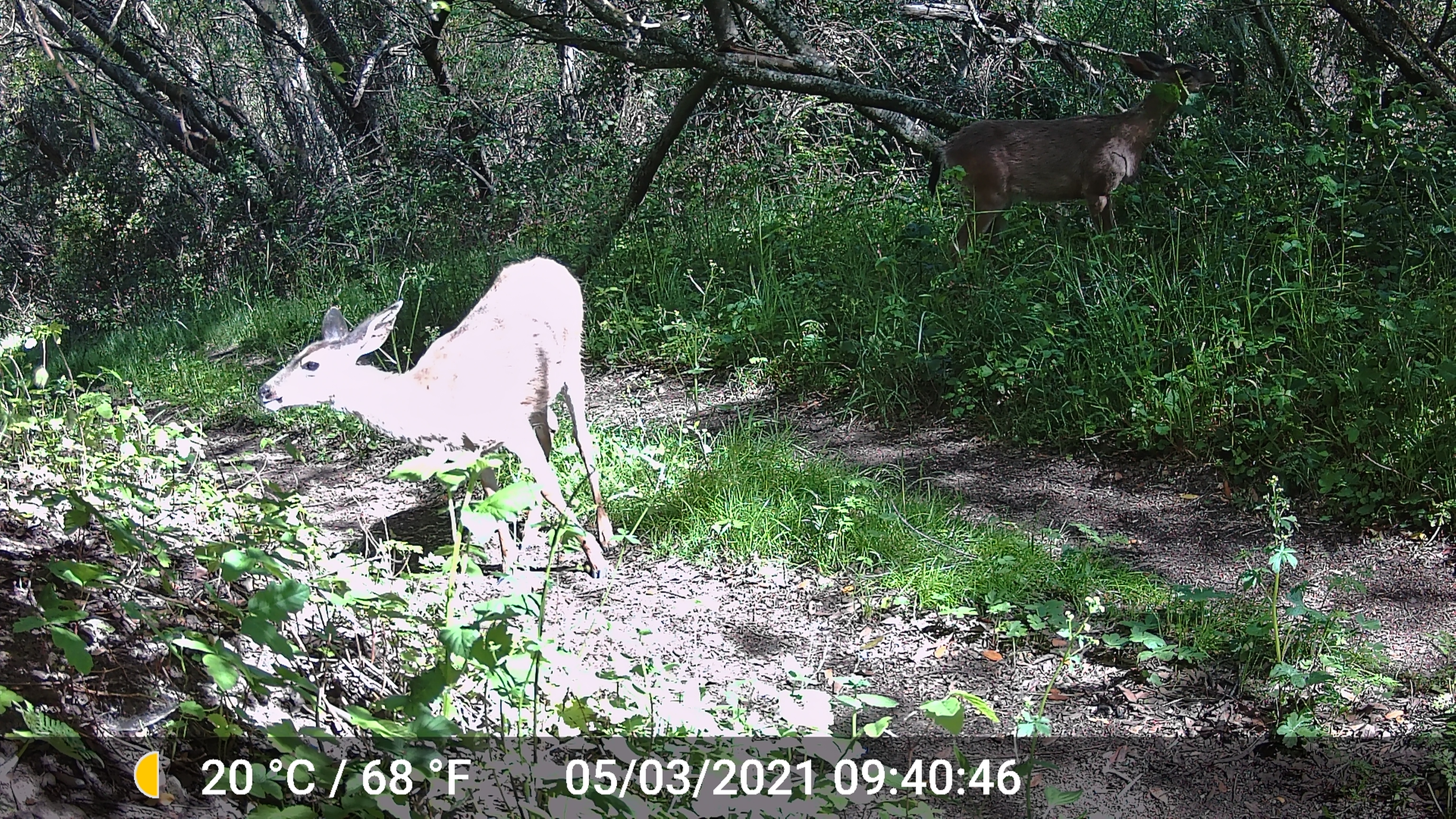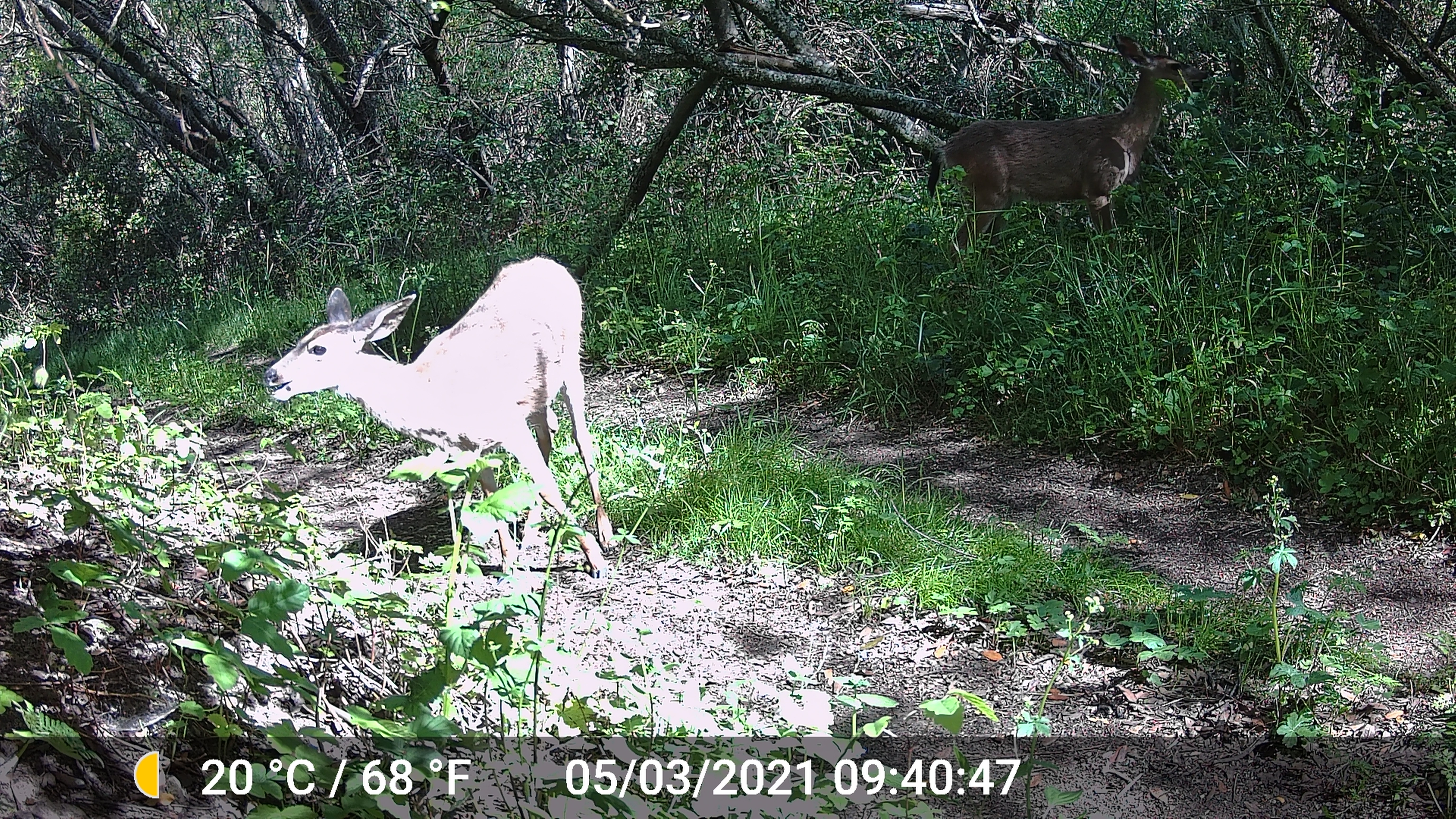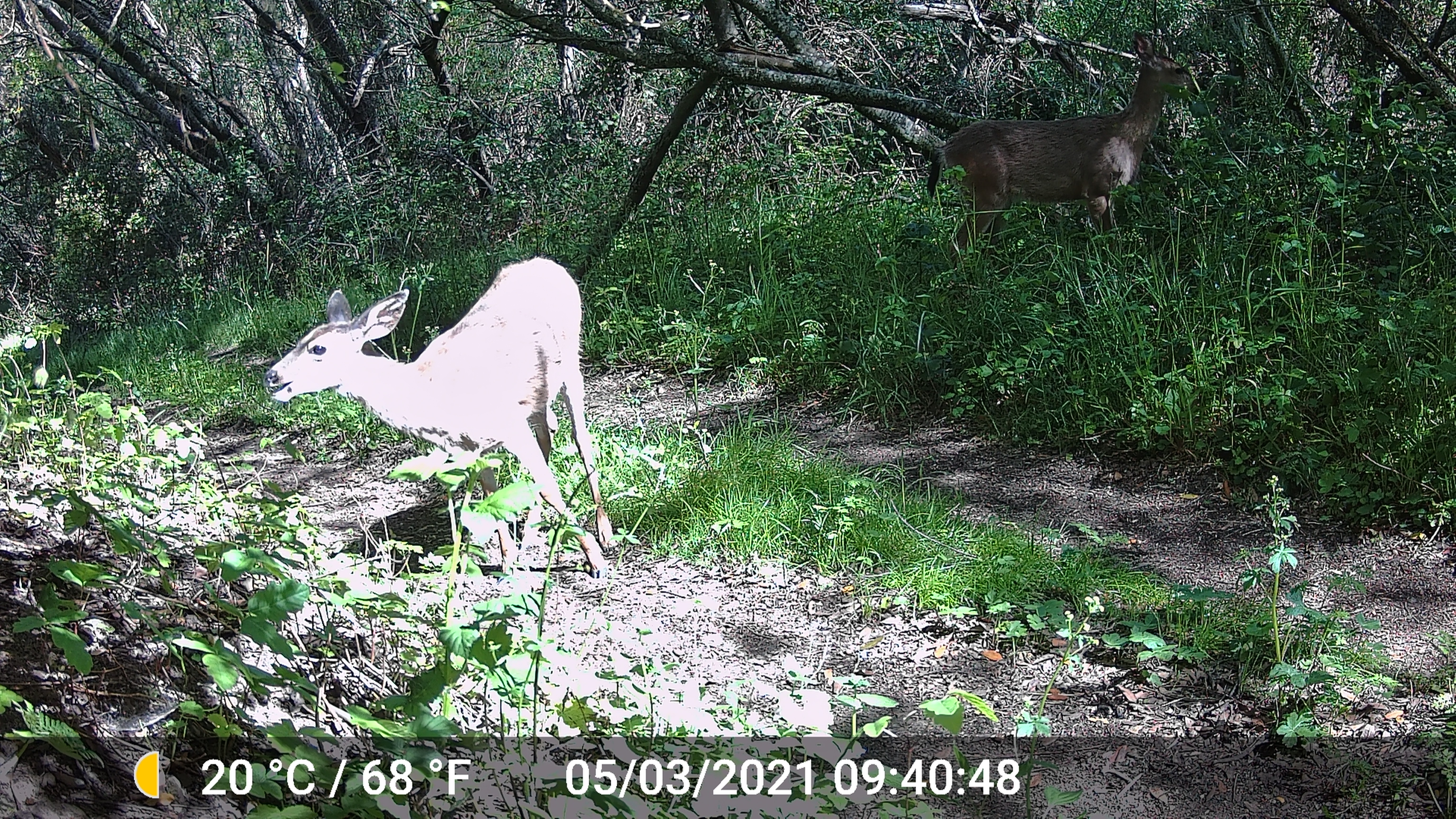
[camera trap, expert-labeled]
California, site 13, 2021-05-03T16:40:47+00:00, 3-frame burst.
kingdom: Animalia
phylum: Chordata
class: Mammalia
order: Artiodactyla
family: Cervidae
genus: Odocoileus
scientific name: Odocoileus hemionus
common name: mule deer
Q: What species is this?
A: Mule deer (Odocoileus hemionus).